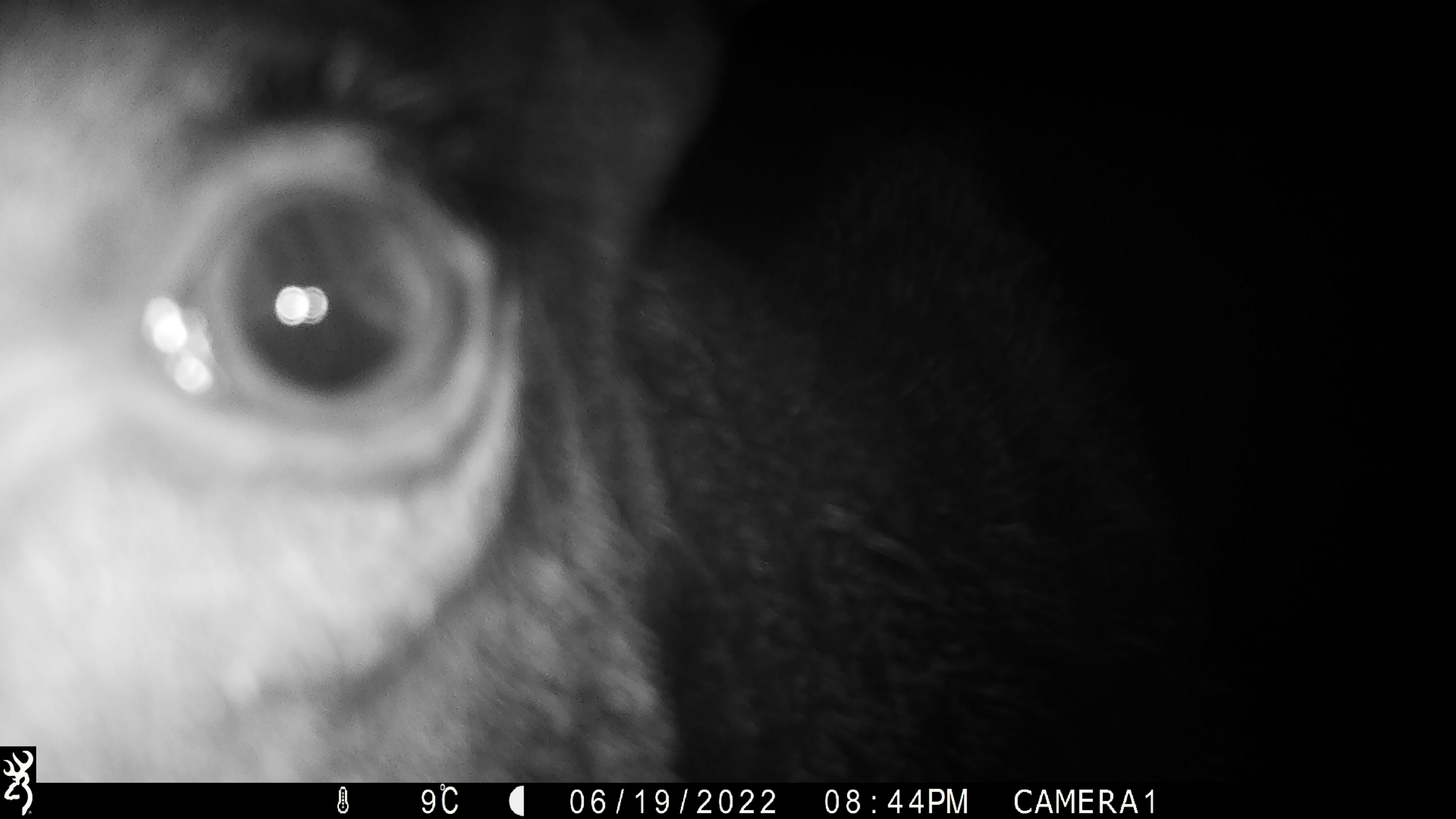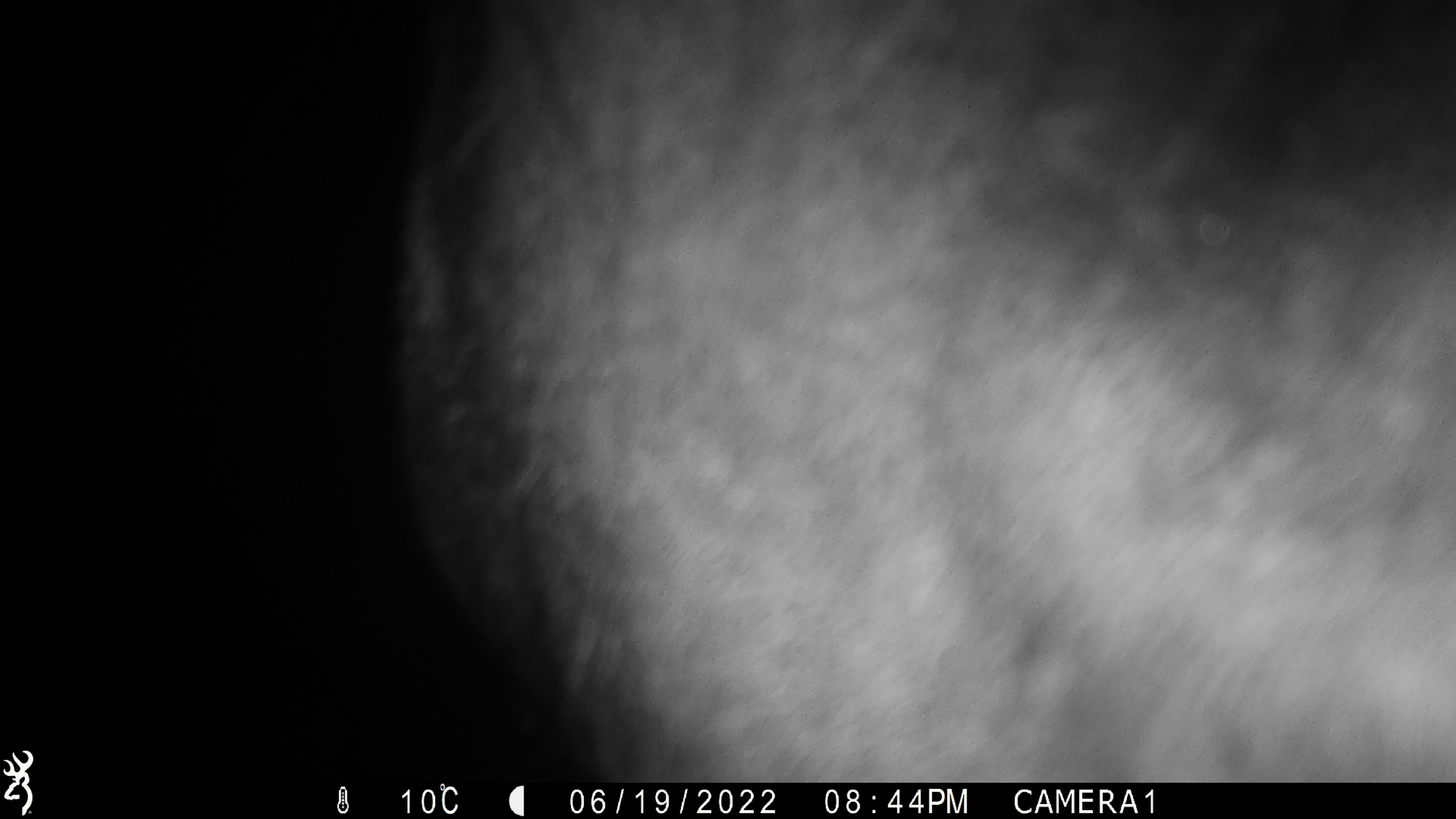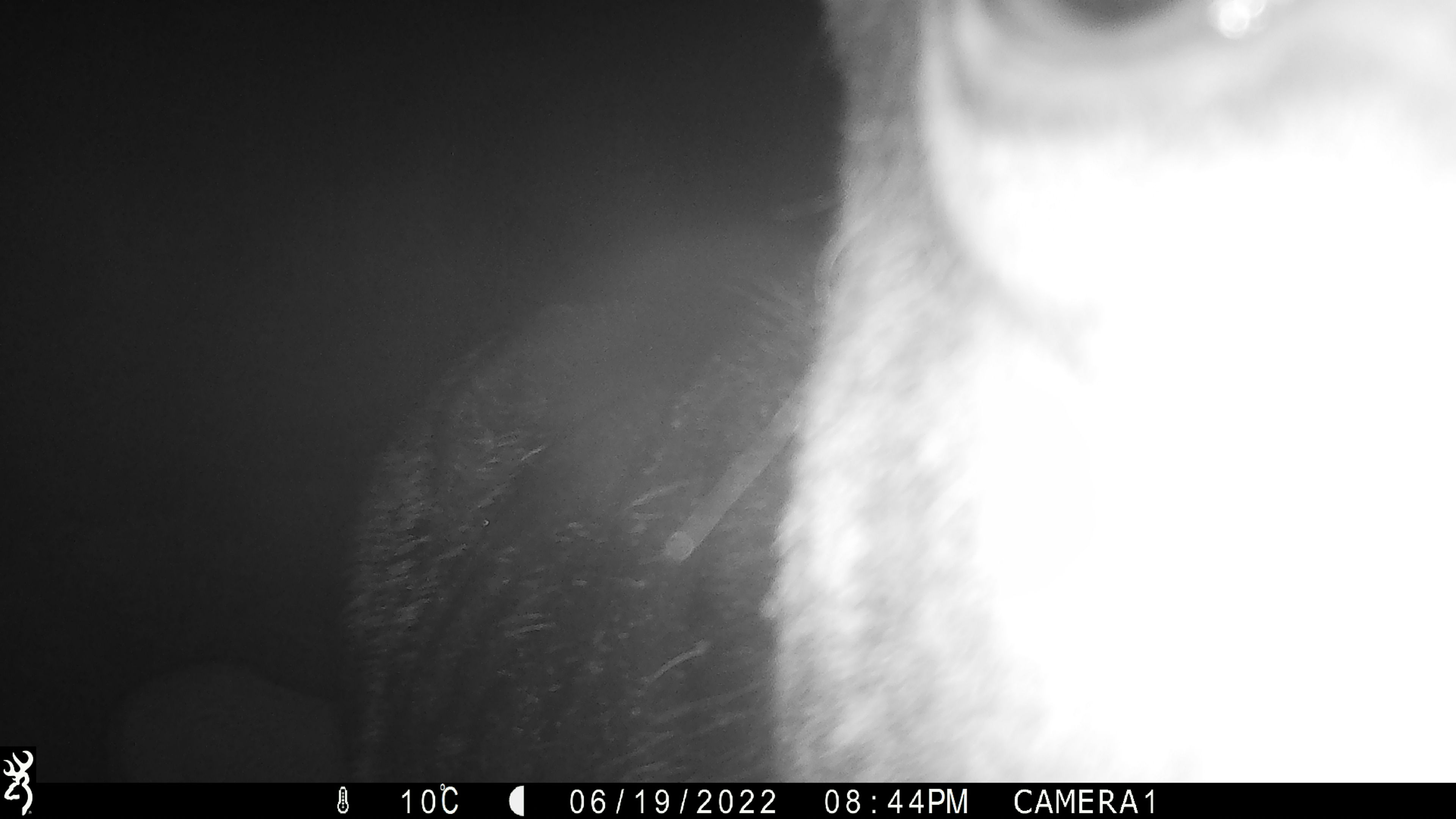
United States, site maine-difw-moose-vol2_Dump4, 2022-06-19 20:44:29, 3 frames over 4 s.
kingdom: Animalia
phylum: Chordata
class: Mammalia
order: Artiodactyla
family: Cervidae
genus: Alces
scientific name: Alces alces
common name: moose